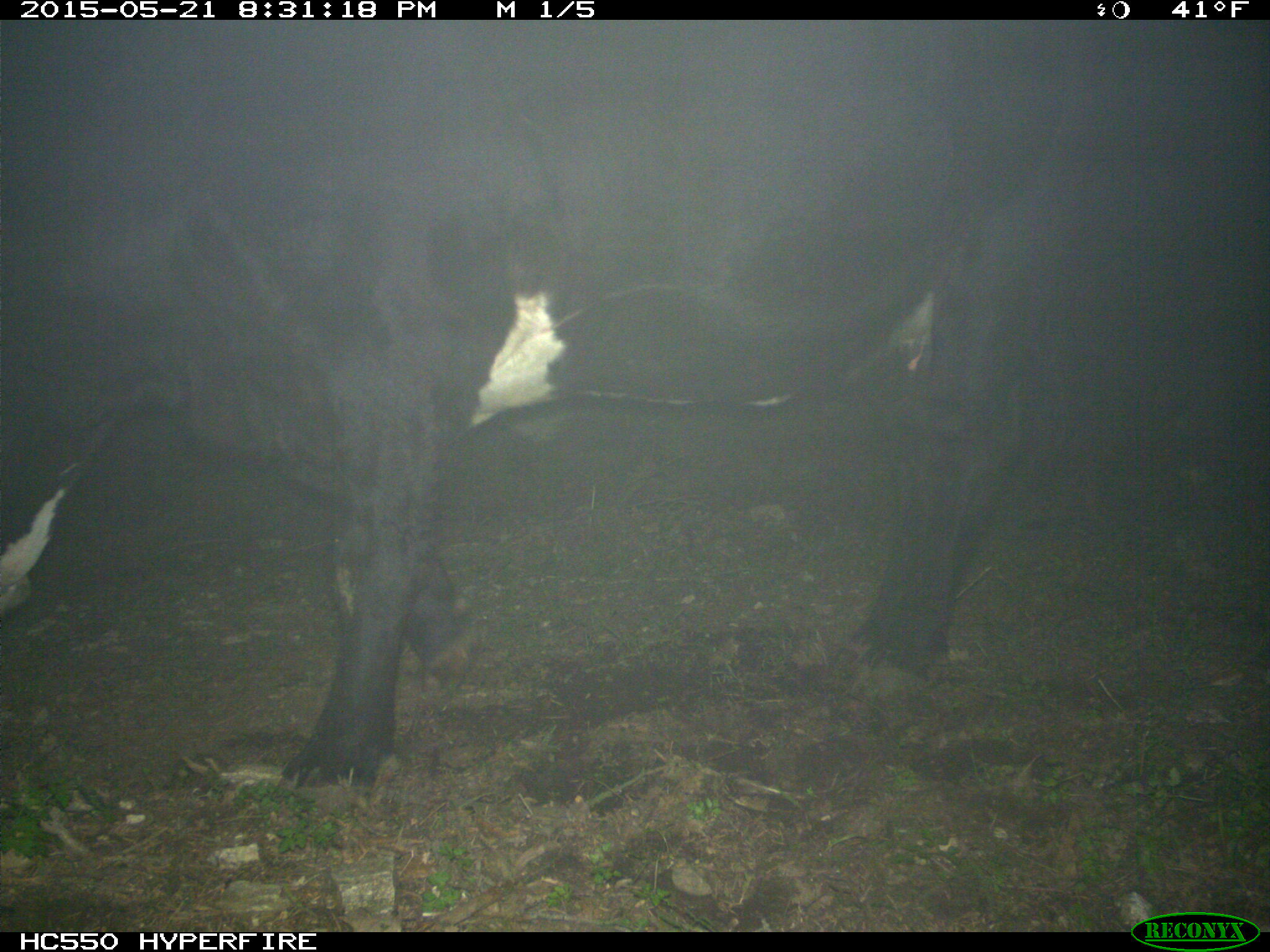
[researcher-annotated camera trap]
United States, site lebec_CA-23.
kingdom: Animalia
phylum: Chordata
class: Mammalia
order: Artiodactyla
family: Bovidae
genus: Bos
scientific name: Bos taurus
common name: domestic cow